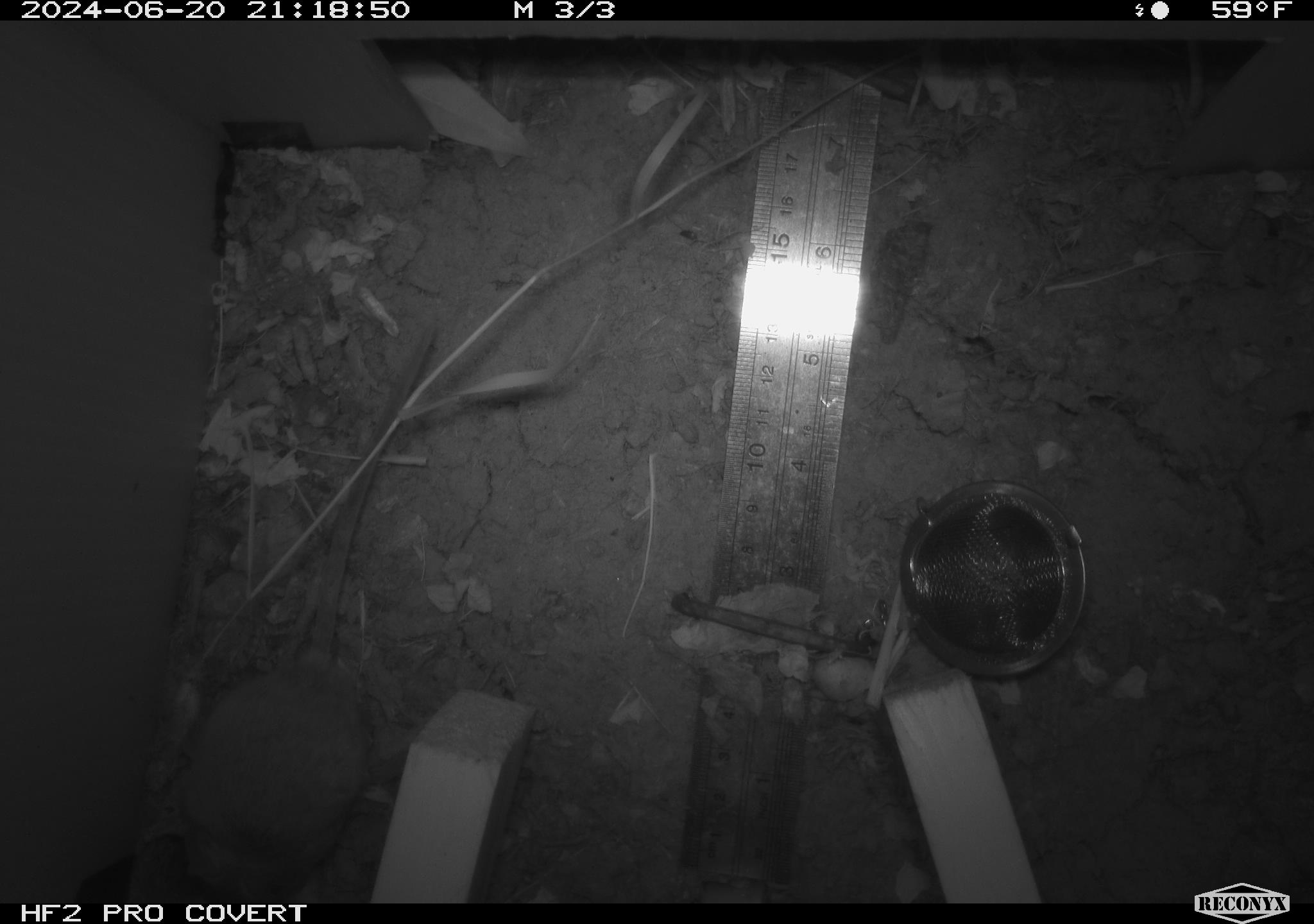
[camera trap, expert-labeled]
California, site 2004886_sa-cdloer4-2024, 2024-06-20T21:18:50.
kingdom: Animalia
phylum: Chordata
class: Mammalia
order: Rodentia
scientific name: Rodentia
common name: rodent